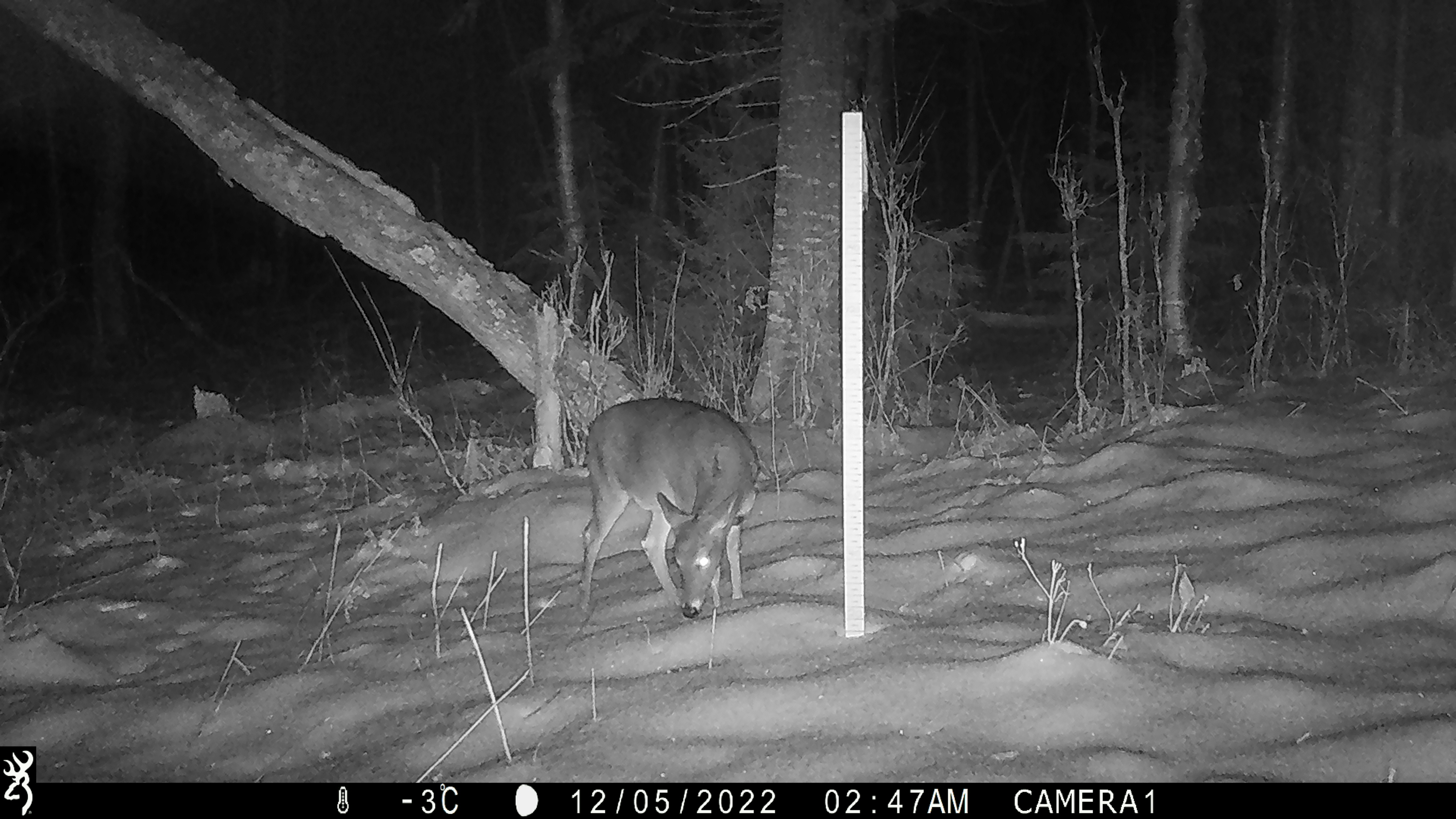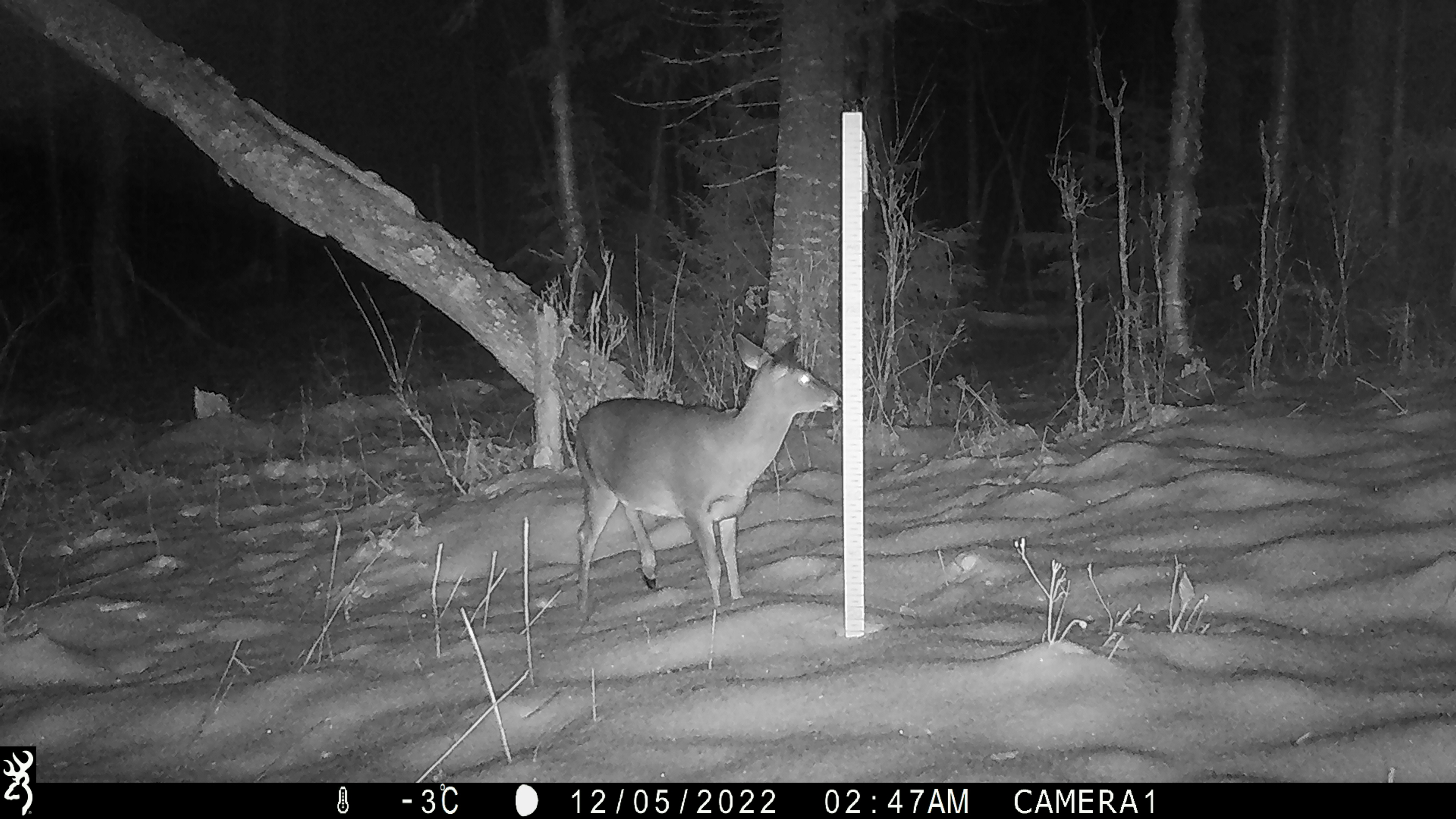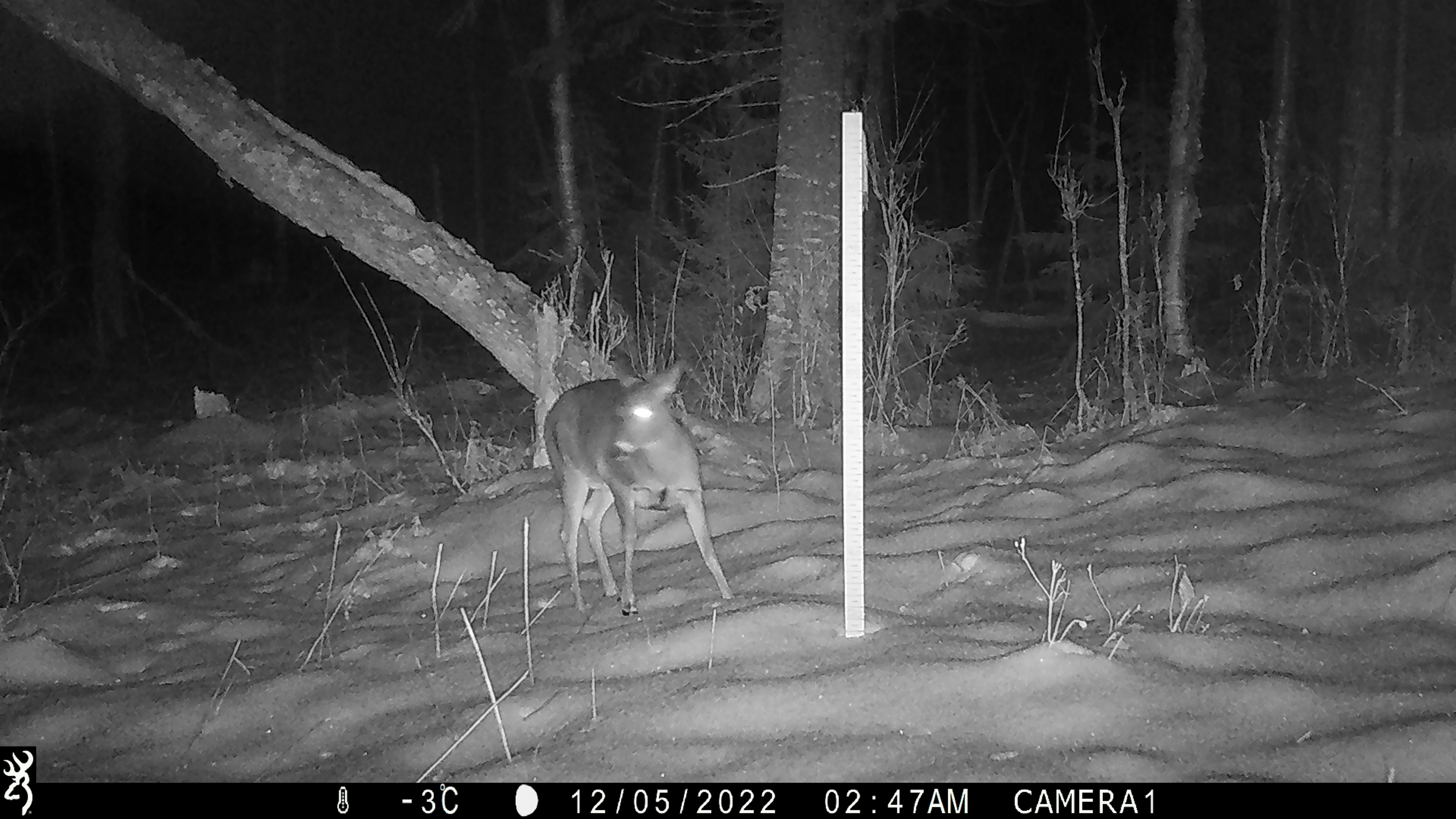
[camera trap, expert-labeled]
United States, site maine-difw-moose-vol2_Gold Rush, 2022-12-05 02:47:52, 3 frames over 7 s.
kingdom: Animalia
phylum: Chordata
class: Mammalia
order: Artiodactyla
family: Cervidae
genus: Odocoileus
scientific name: Odocoileus virginianus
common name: white-tailed deer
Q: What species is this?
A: White-tailed deer (Odocoileus virginianus).